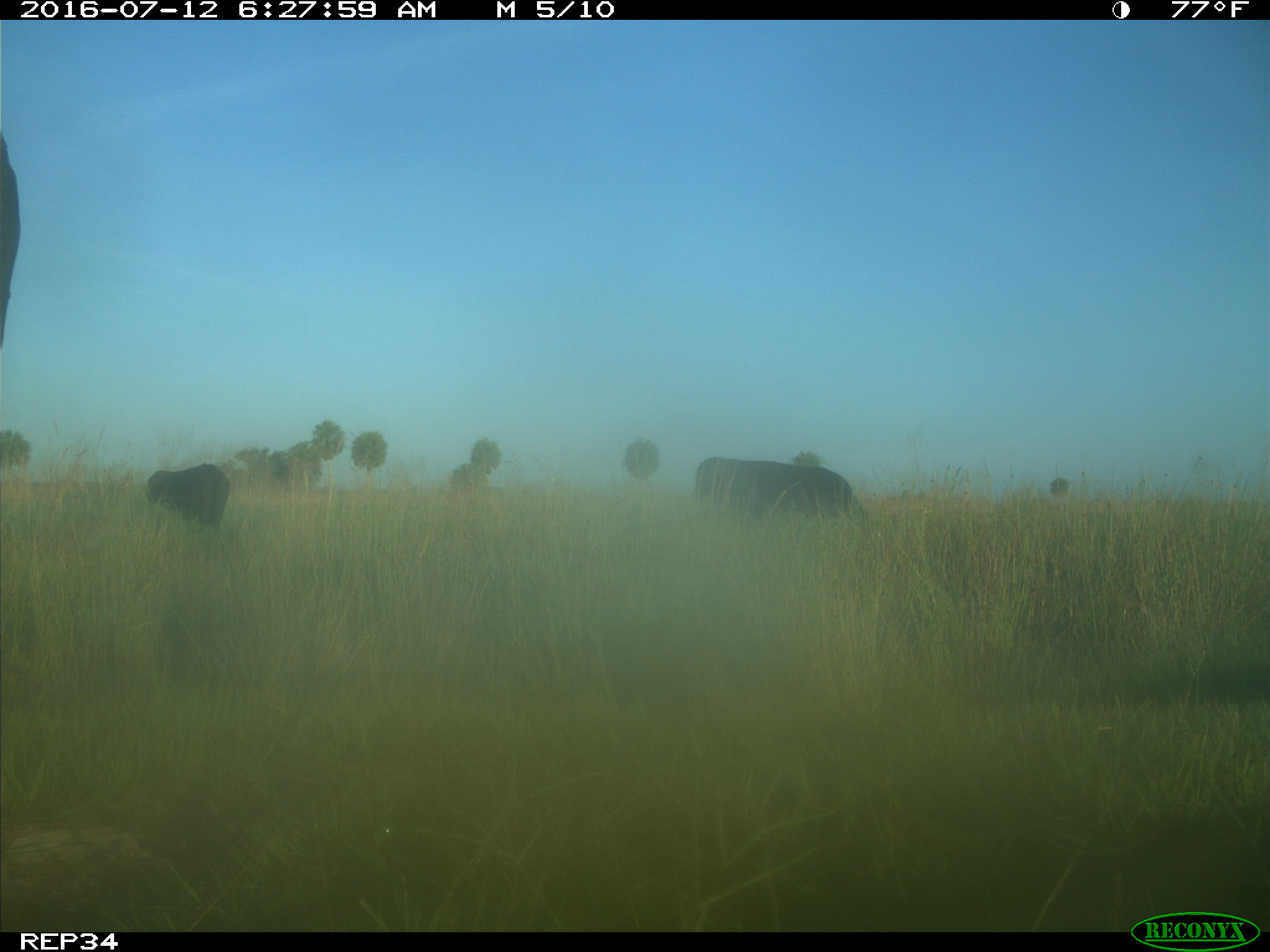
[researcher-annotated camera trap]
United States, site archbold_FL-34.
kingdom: Animalia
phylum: Chordata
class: Mammalia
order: Artiodactyla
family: Bovidae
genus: Bos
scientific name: Bos taurus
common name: domestic cow